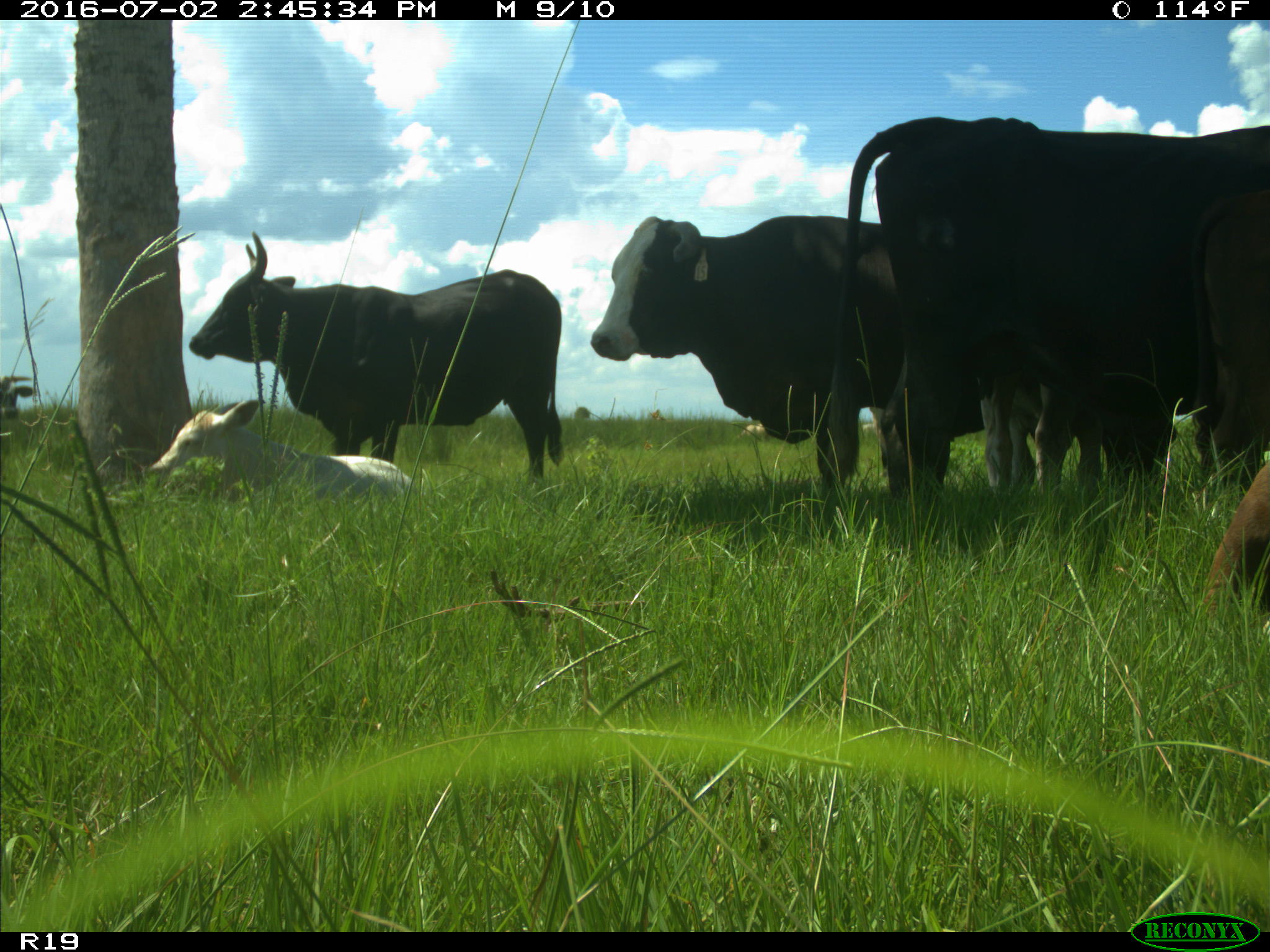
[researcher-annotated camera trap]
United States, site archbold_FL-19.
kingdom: Animalia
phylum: Chordata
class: Mammalia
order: Artiodactyla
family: Bovidae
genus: Bos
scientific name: Bos taurus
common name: domestic cow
Bos taurus (domestic cow).